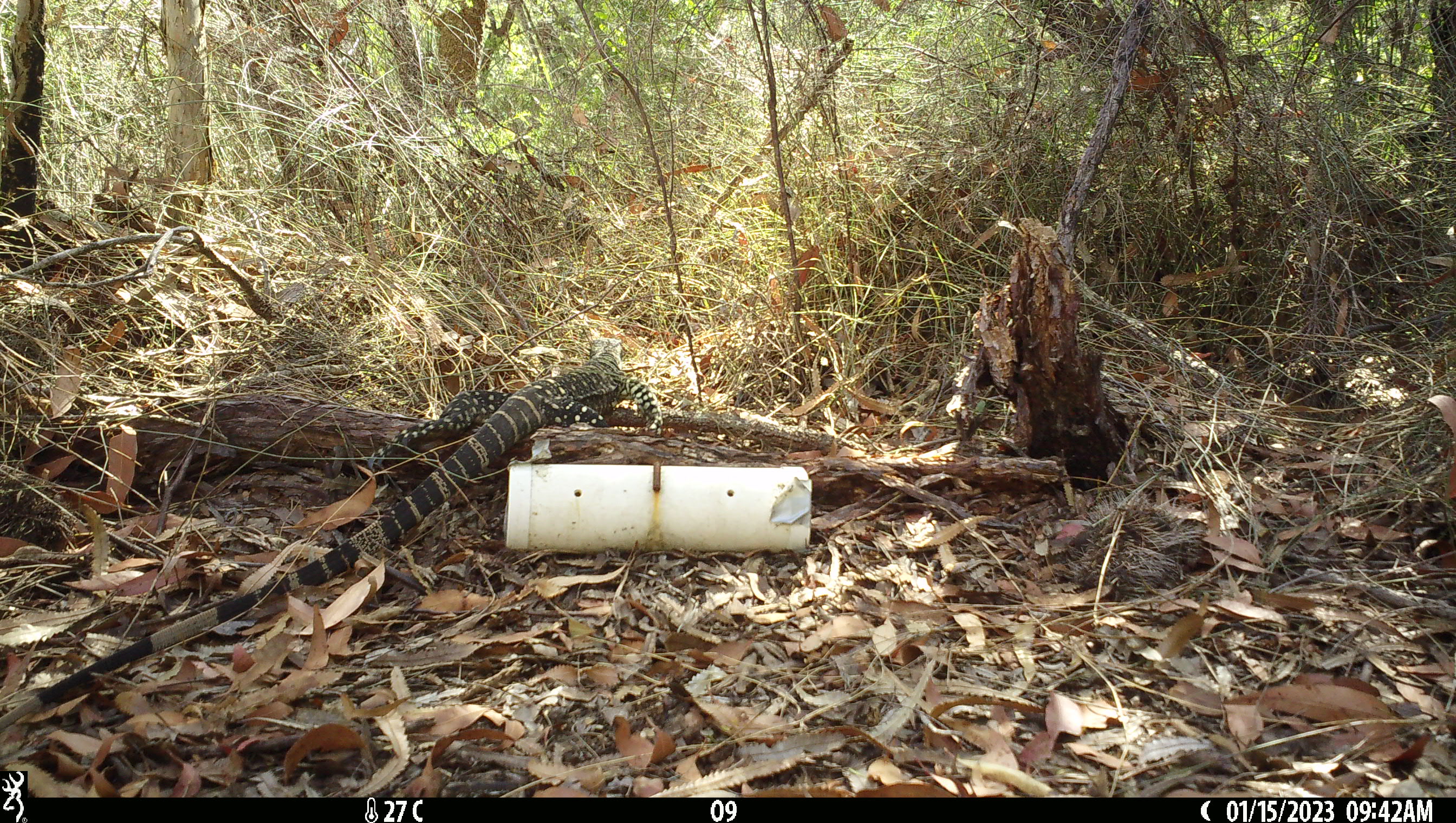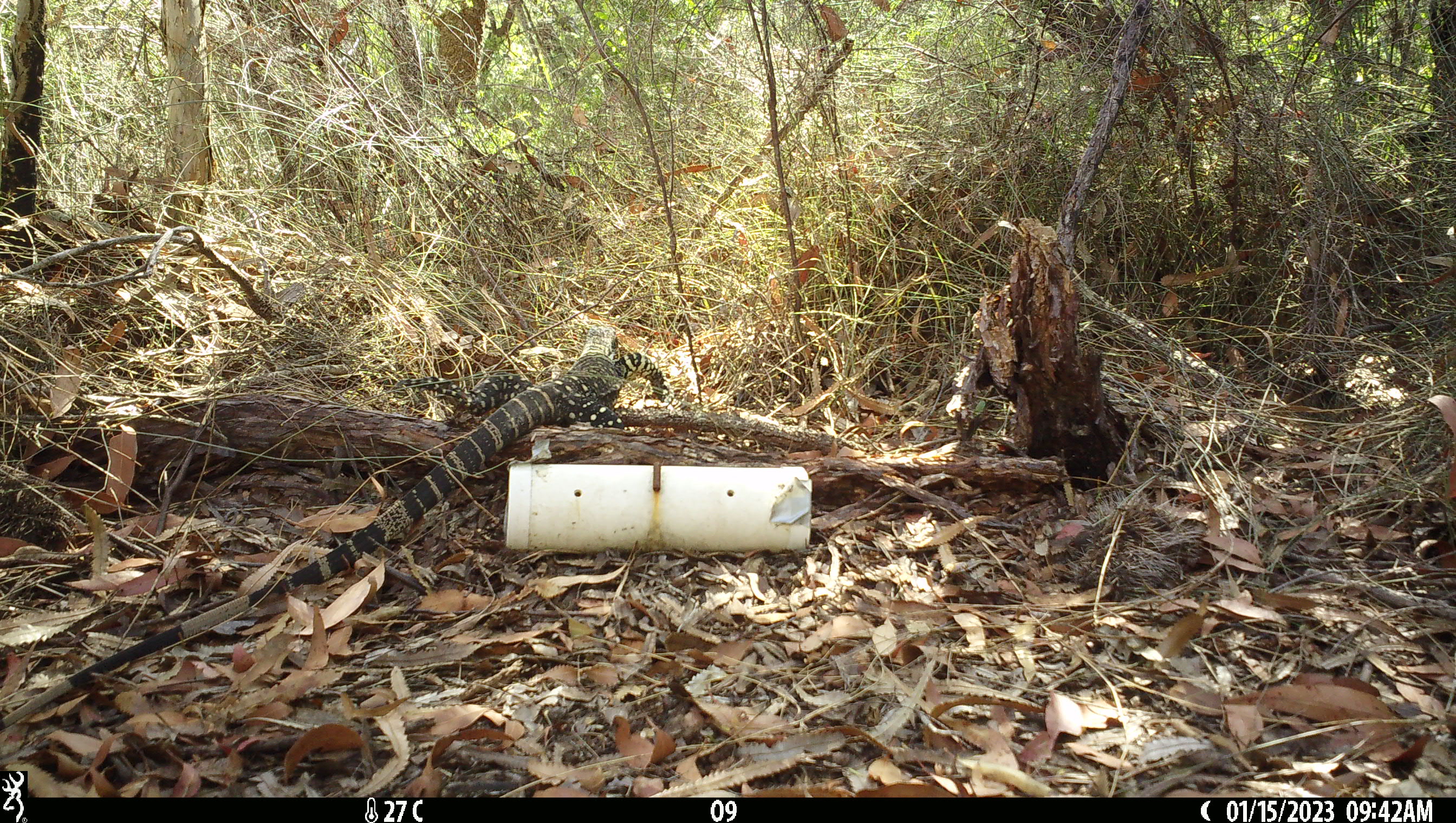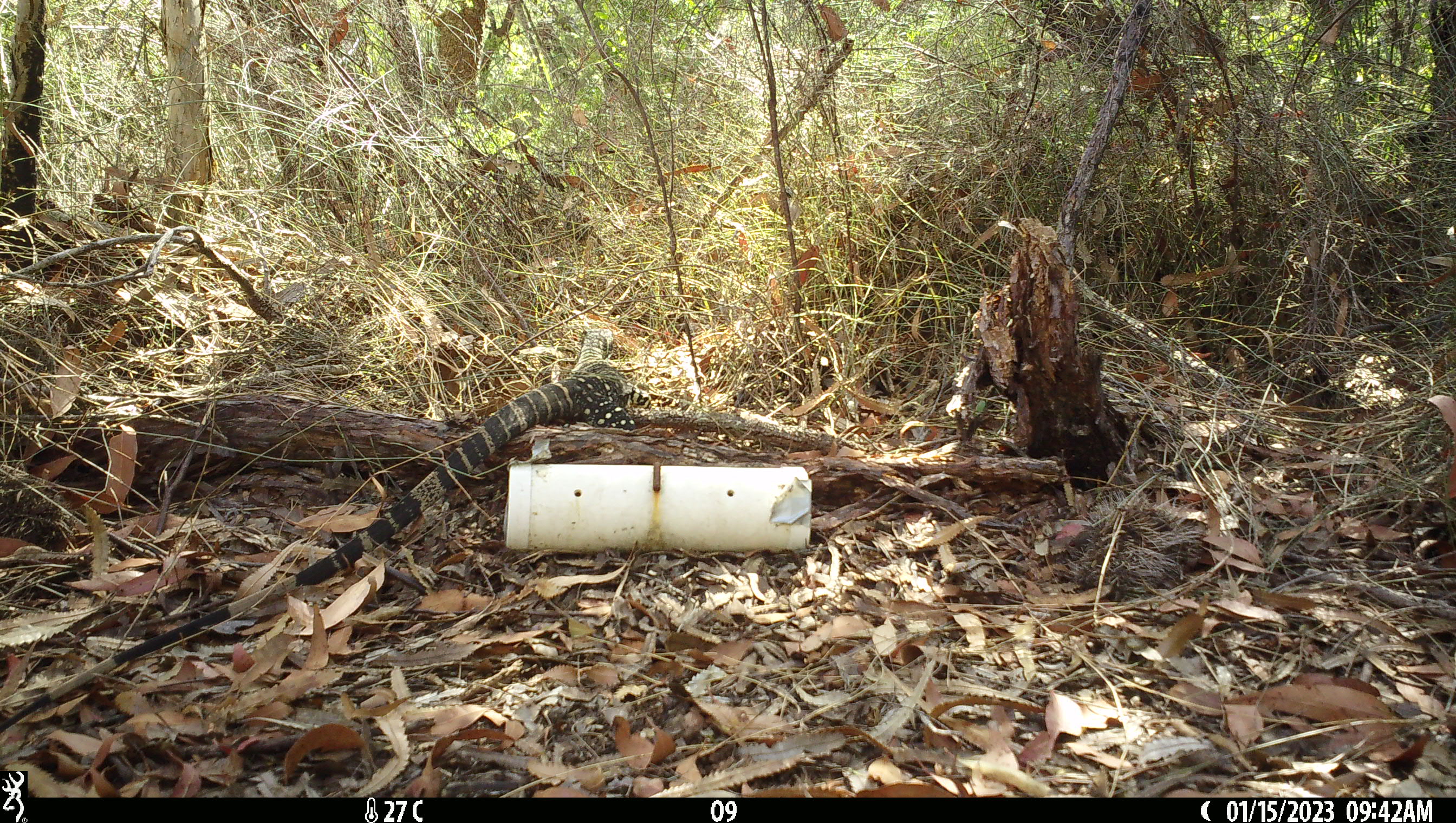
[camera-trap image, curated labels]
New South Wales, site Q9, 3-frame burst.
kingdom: Animalia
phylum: Chordata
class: Reptilia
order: Squamata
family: Varanidae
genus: Varanus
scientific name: Varanus varius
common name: lace monitor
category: goanna